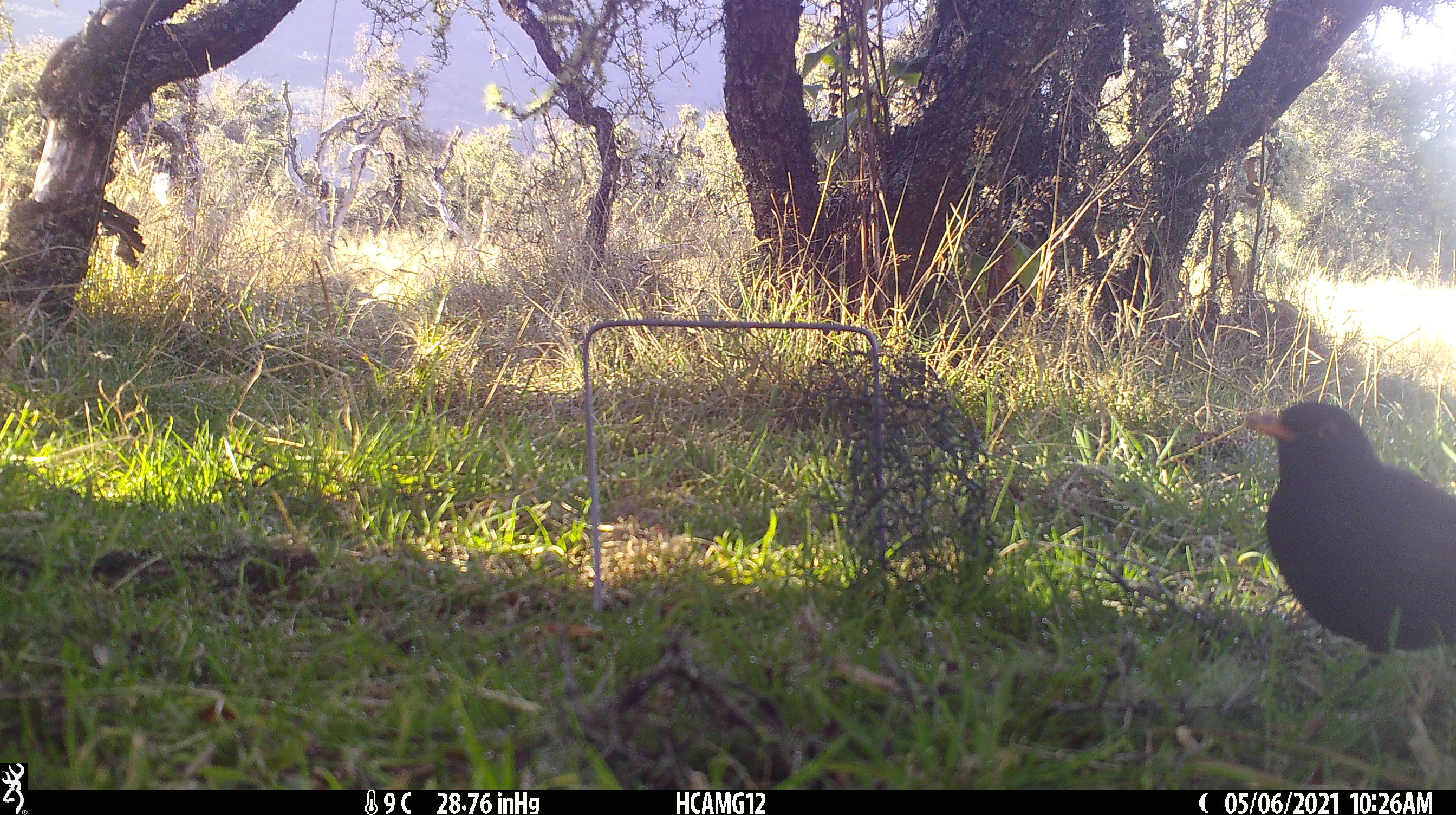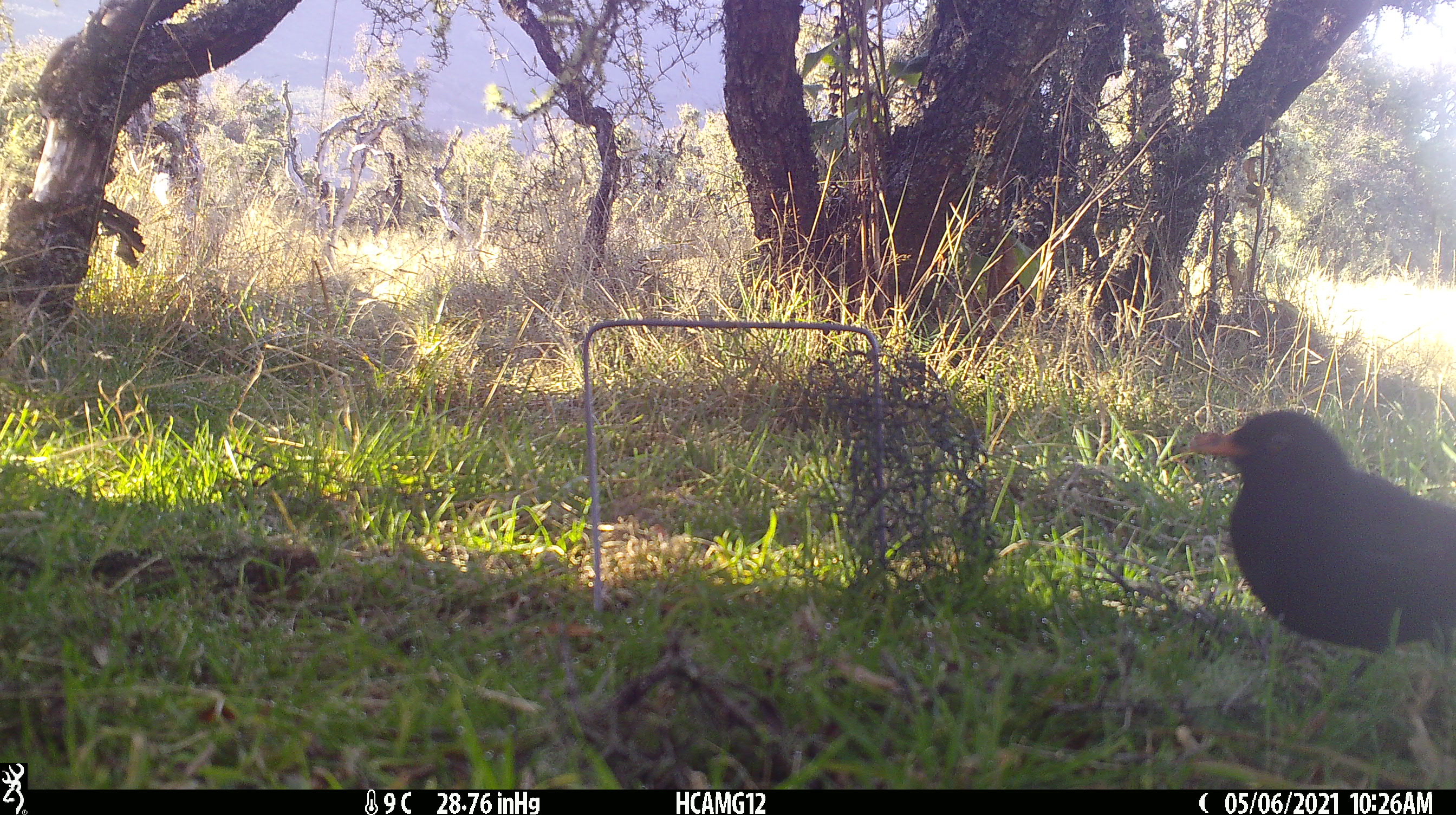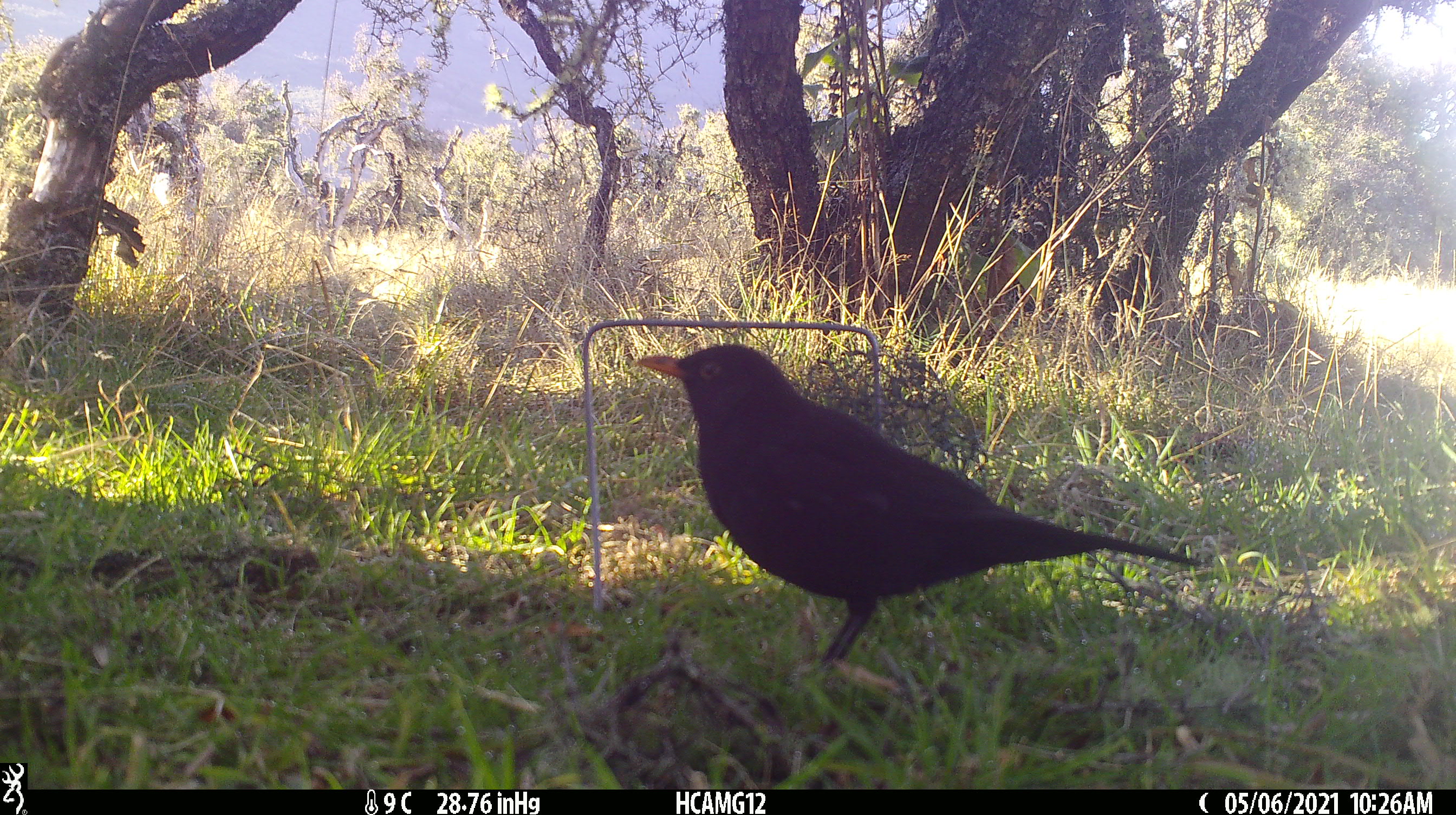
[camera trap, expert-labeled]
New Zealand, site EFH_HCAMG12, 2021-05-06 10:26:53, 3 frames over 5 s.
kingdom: Animalia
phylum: Chordata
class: Aves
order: Passeriformes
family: Turdidae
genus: Turdus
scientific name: Turdus merula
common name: eurasian blackbird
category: blackbird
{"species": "blackbird (eurasian blackbird) (Turdus merula)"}